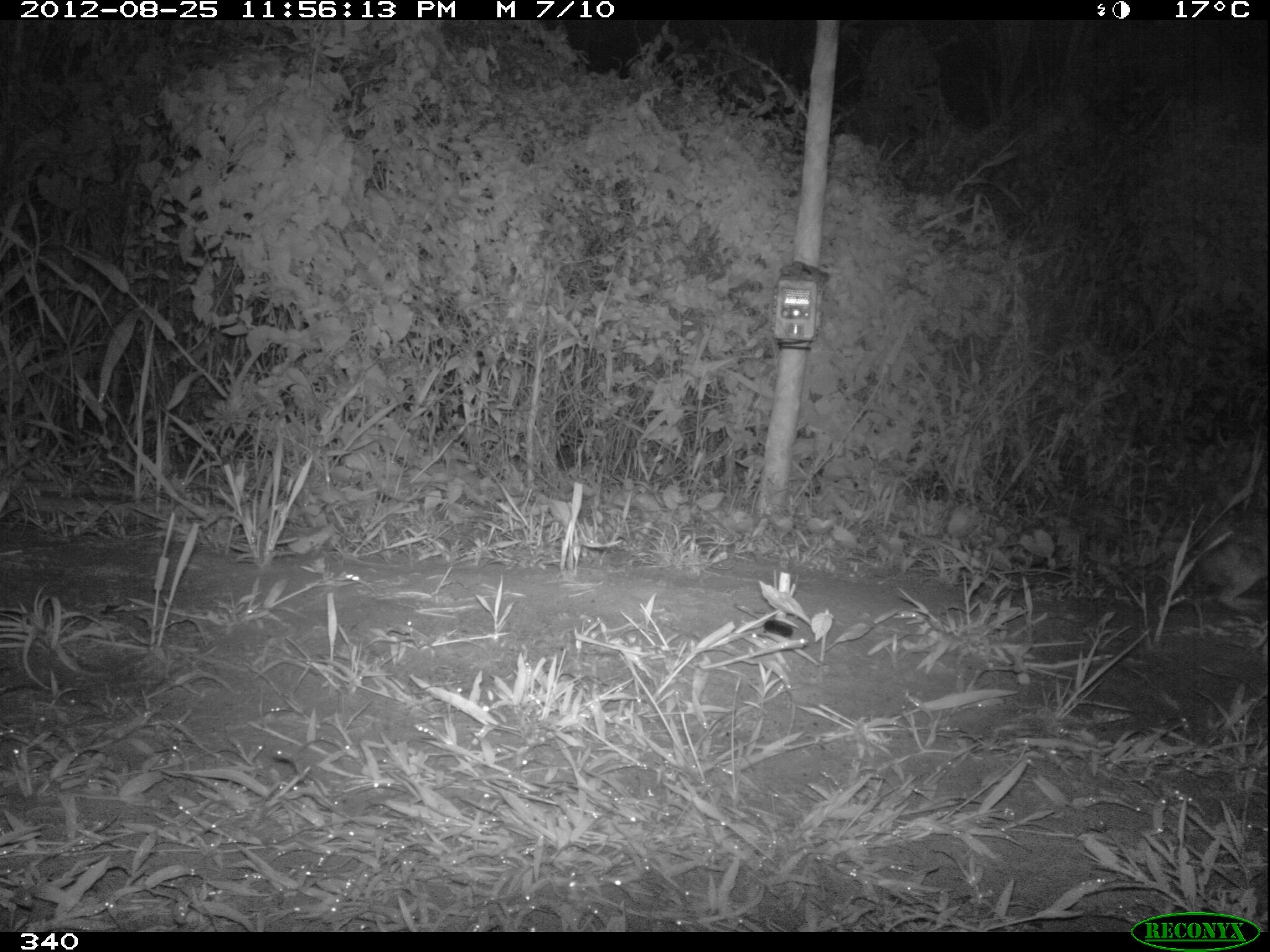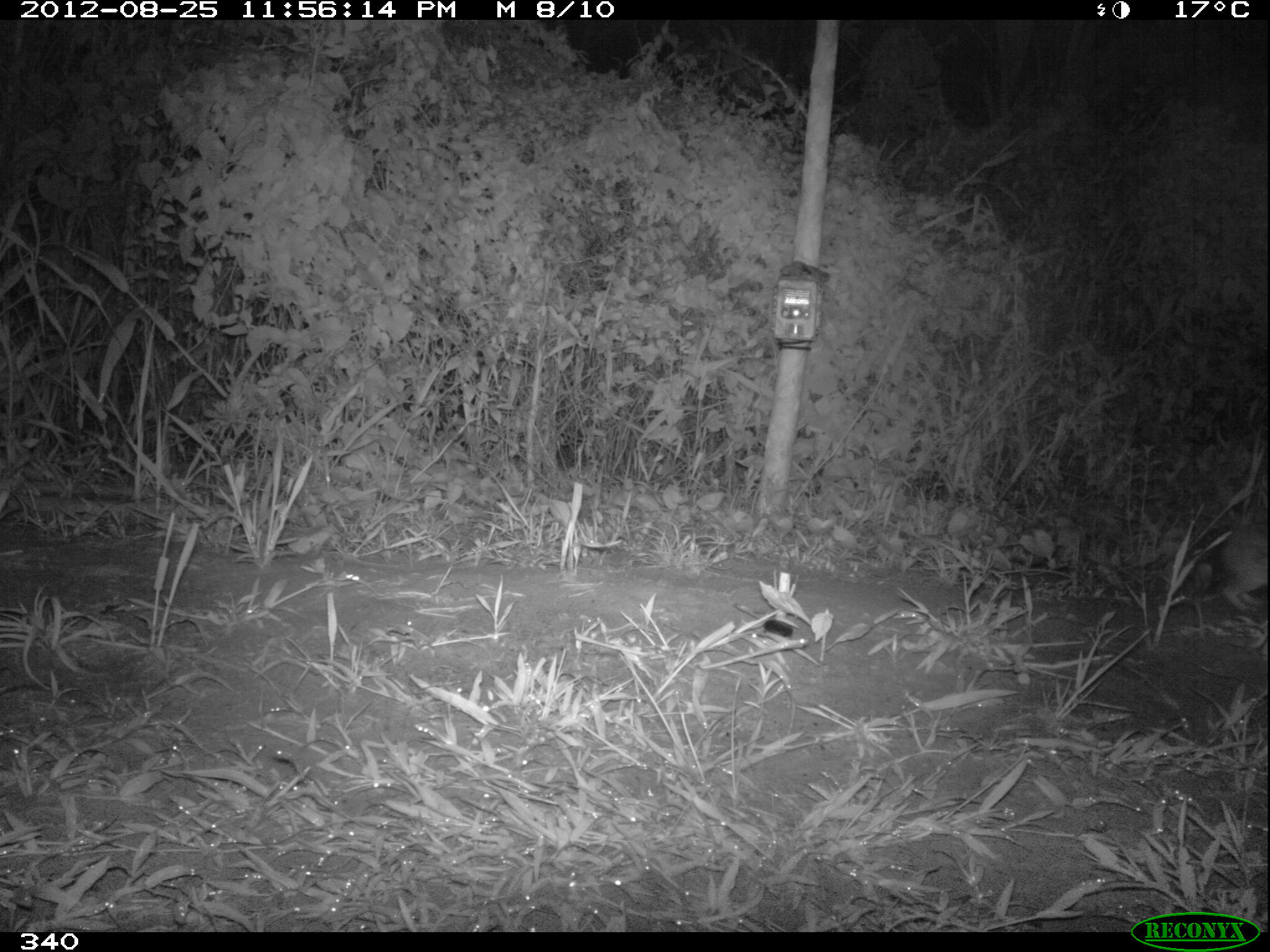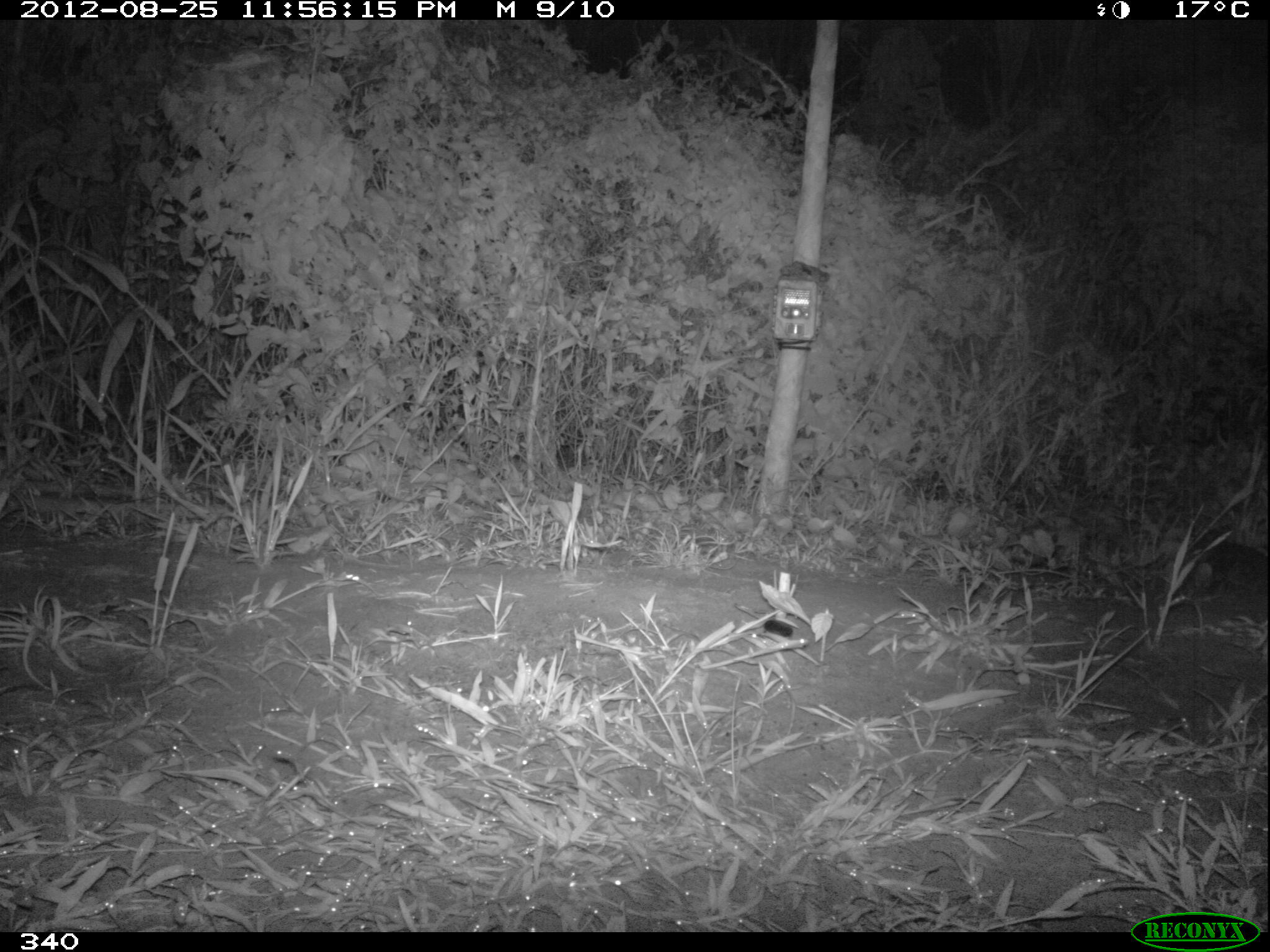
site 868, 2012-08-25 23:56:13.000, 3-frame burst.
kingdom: Animalia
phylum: Chordata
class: Mammalia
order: Lagomorpha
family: Leporidae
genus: Sylvilagus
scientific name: Sylvilagus brasiliensis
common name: tapeti